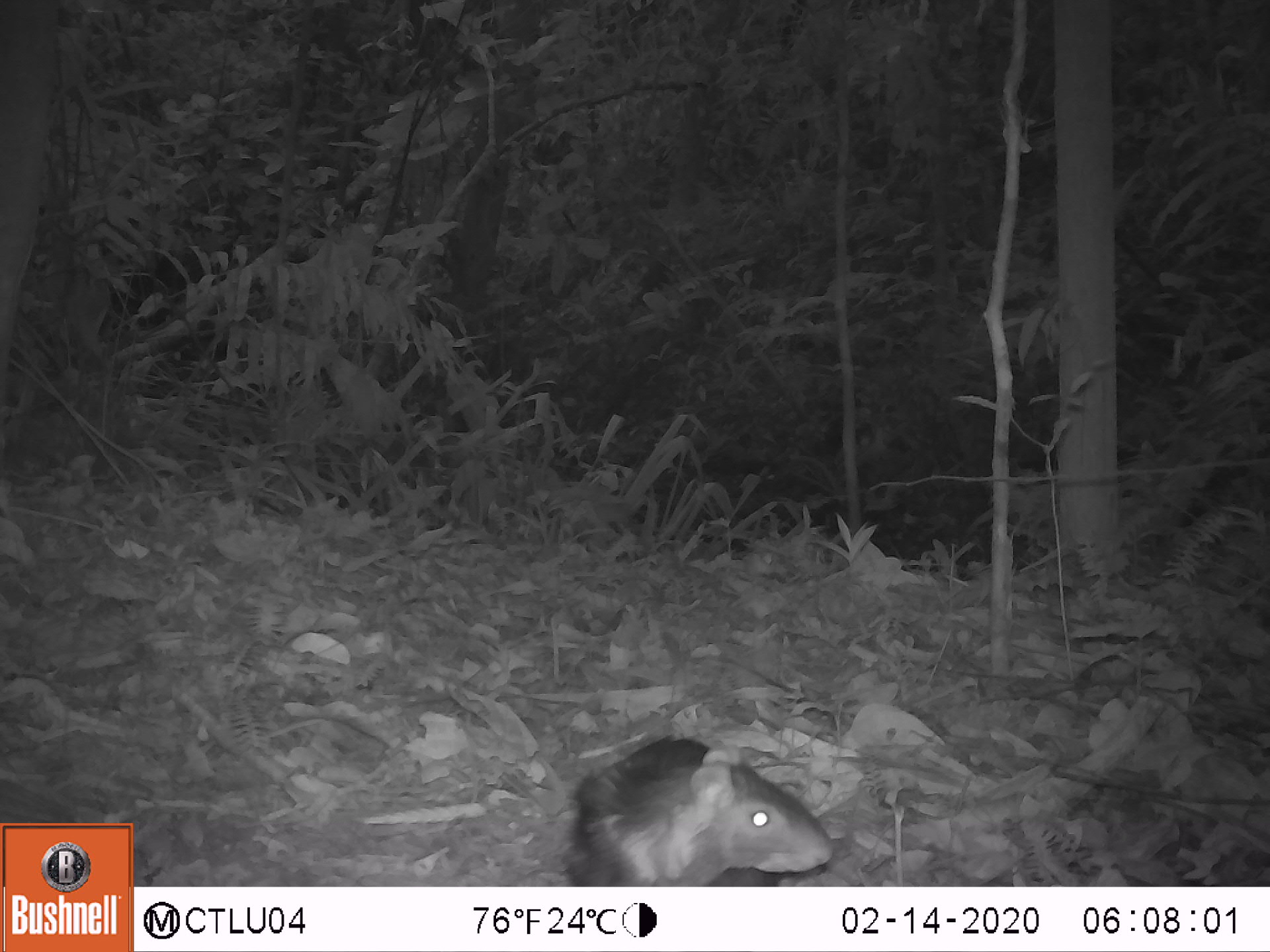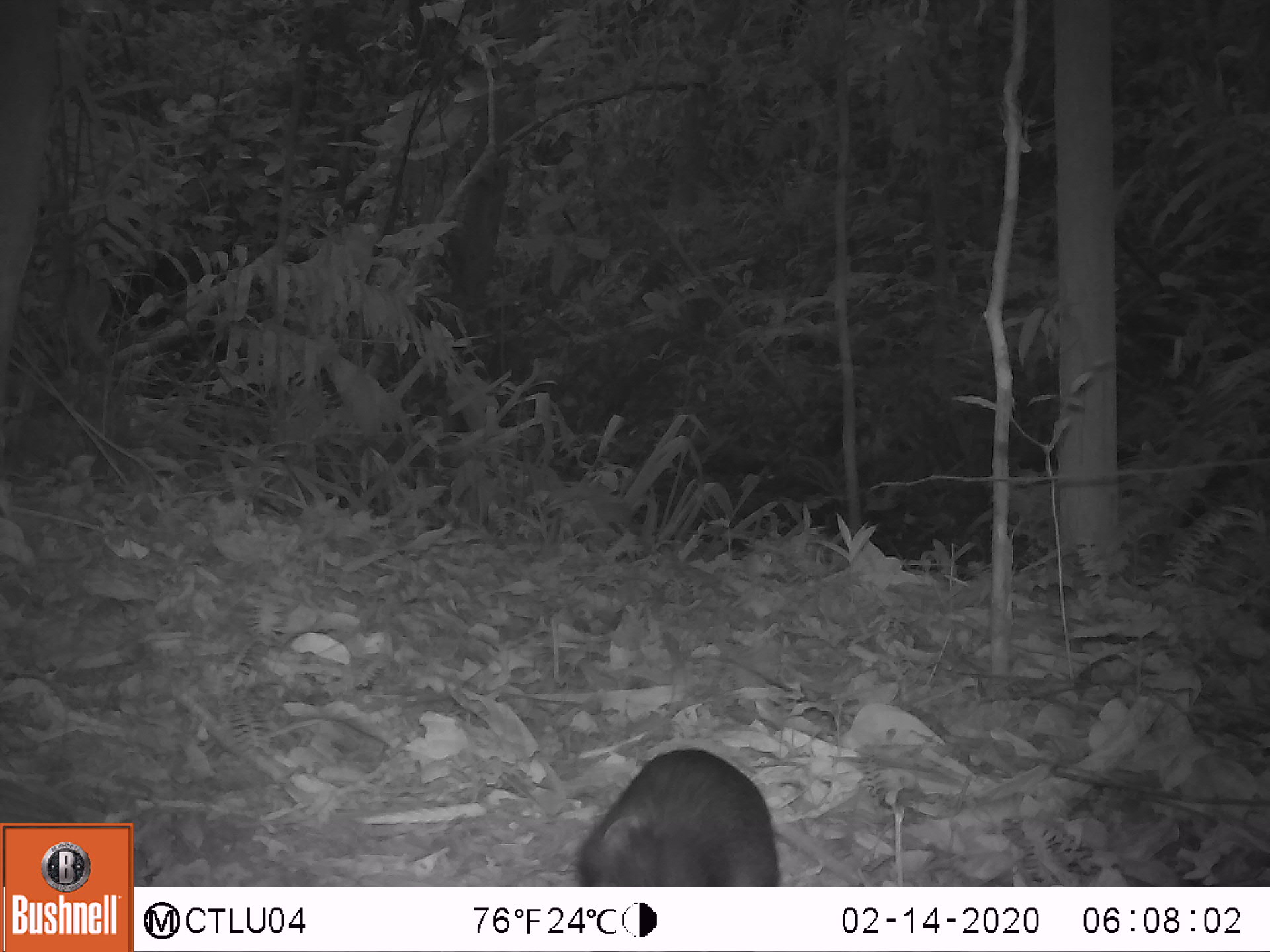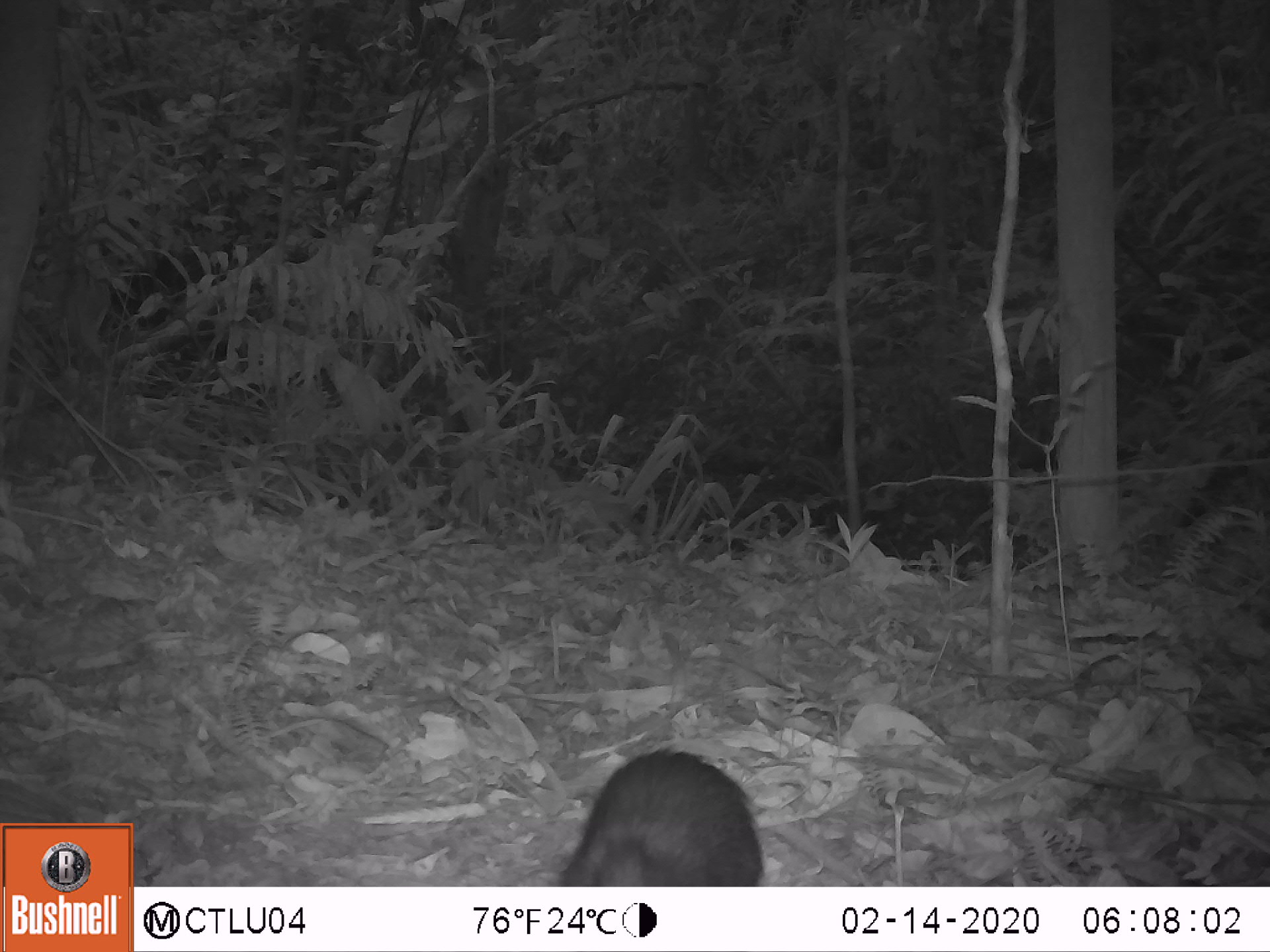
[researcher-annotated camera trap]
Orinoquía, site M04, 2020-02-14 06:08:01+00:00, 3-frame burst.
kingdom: Animalia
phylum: Chordata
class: Mammalia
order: Rodentia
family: Dasyproctidae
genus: Dasyprocta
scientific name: Dasyprocta fuliginosa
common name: black agouti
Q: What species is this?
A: Black agouti (Dasyprocta fuliginosa).